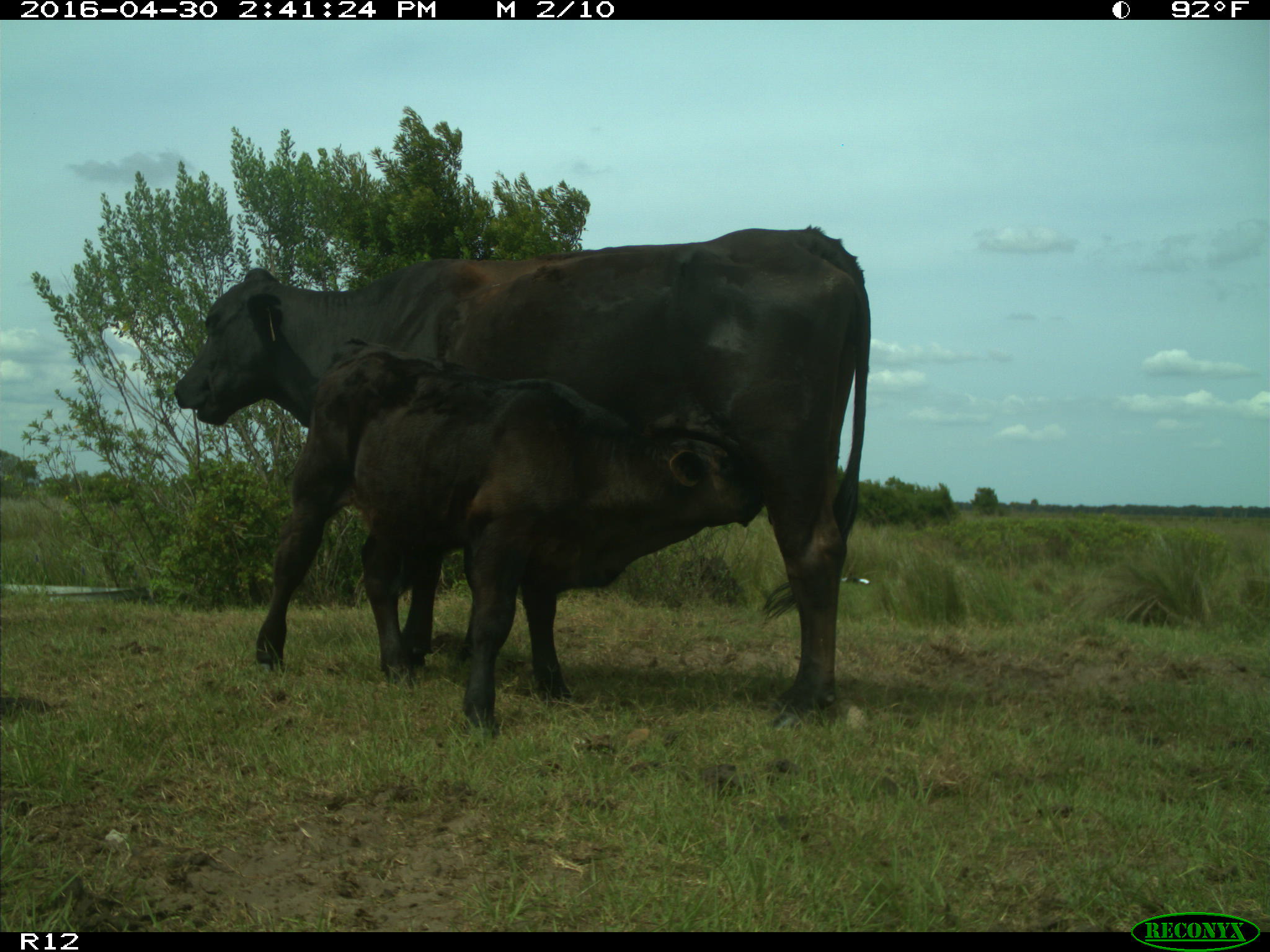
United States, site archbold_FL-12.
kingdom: Animalia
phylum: Chordata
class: Mammalia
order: Artiodactyla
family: Bovidae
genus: Bos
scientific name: Bos taurus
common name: domestic cow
Bos taurus (domestic cow).